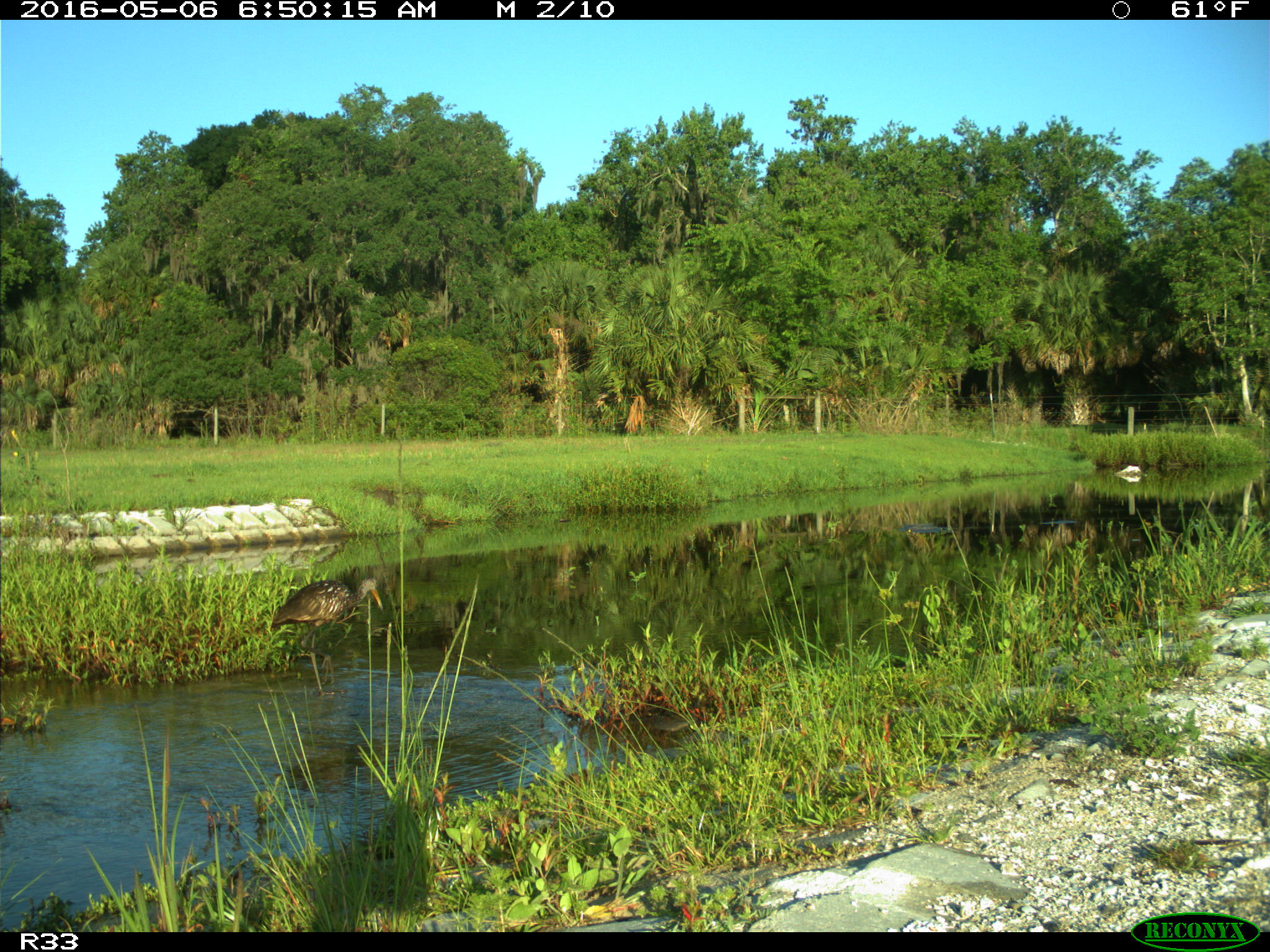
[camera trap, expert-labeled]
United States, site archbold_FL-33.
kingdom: Animalia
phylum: Chordata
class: Aves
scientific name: Aves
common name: birds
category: unidentified bird